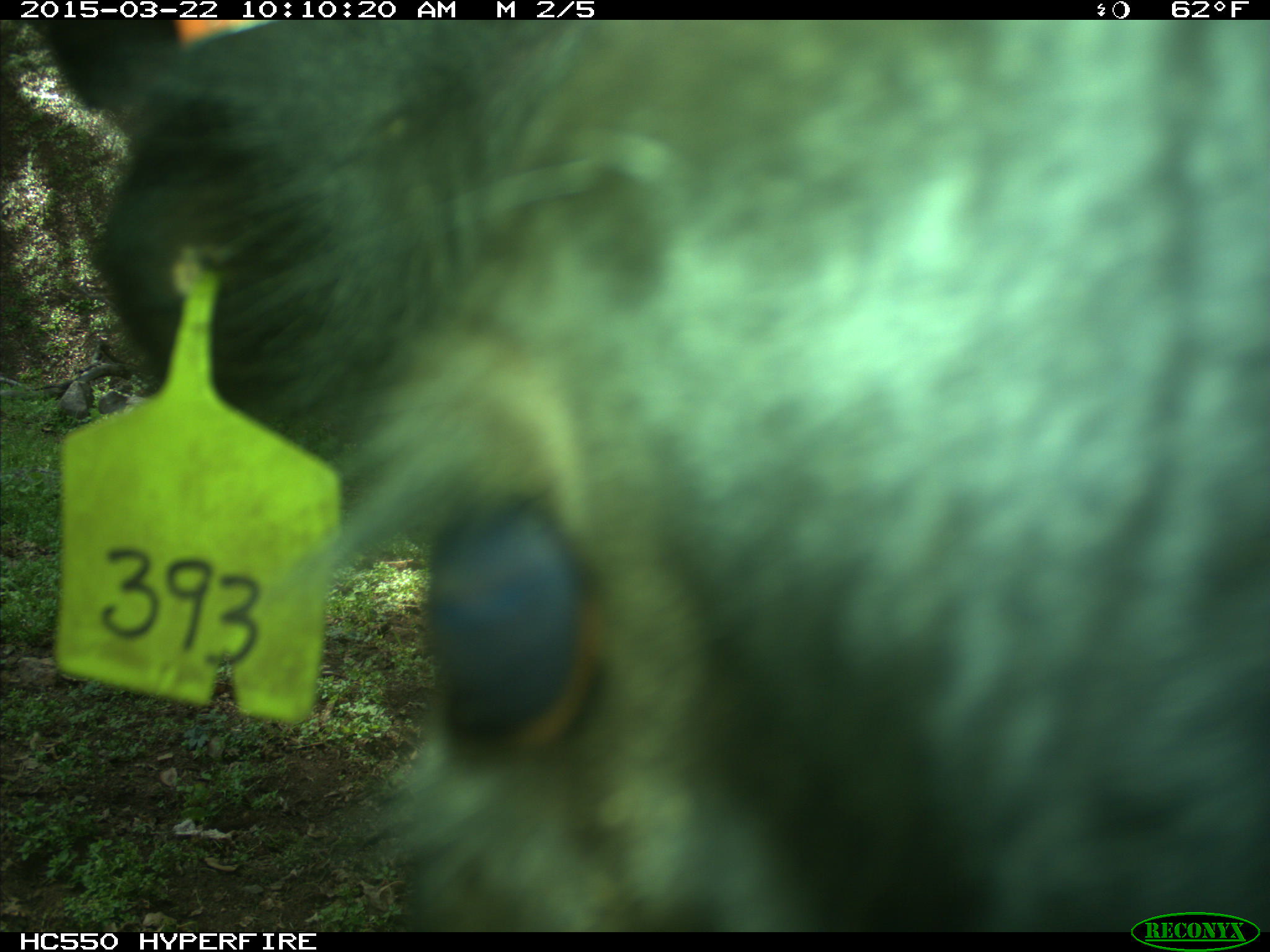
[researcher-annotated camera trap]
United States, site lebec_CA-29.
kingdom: Animalia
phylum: Chordata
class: Mammalia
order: Artiodactyla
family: Bovidae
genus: Bos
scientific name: Bos taurus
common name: domestic cow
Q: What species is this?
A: Bos taurus (domestic cow).